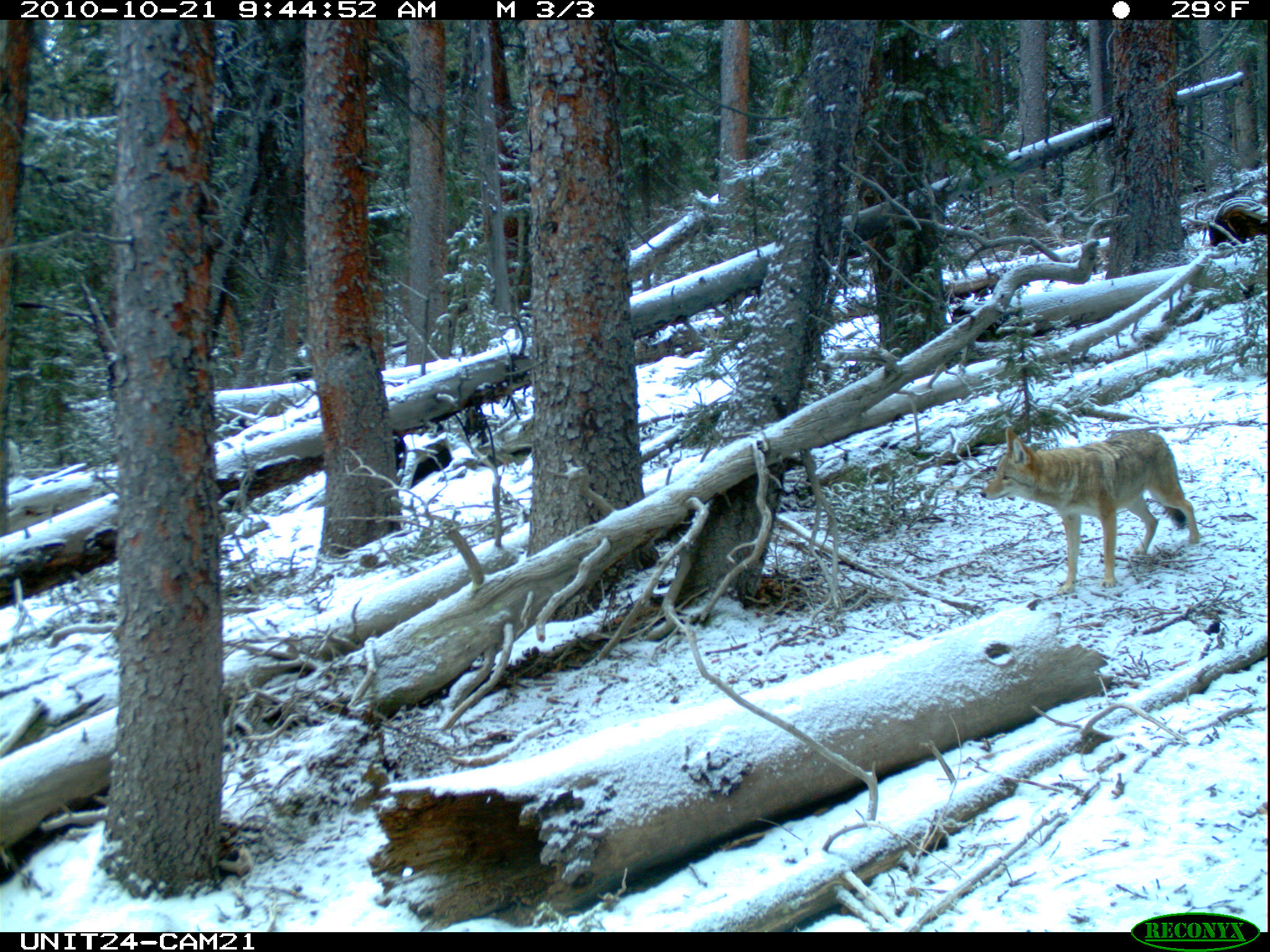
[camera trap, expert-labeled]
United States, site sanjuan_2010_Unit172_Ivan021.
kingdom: Animalia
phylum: Chordata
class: Mammalia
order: Carnivora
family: Canidae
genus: Canis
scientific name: Canis latrans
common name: coyote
Canis latrans (coyote).